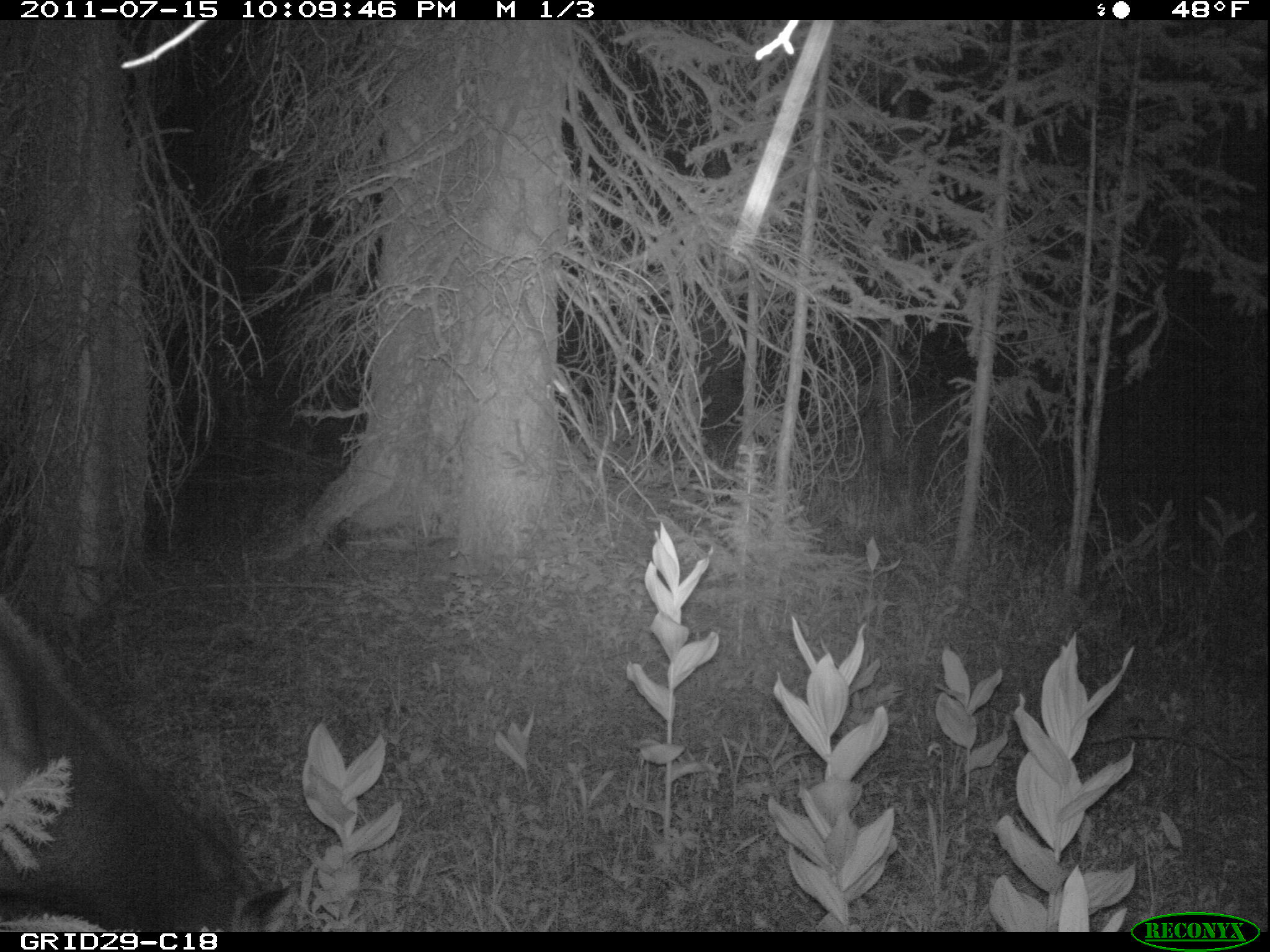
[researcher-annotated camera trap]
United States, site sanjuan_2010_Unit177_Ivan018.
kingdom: Animalia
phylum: Chordata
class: Mammalia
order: Artiodactyla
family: Cervidae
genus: Cervus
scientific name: Cervus elaphus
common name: red deer